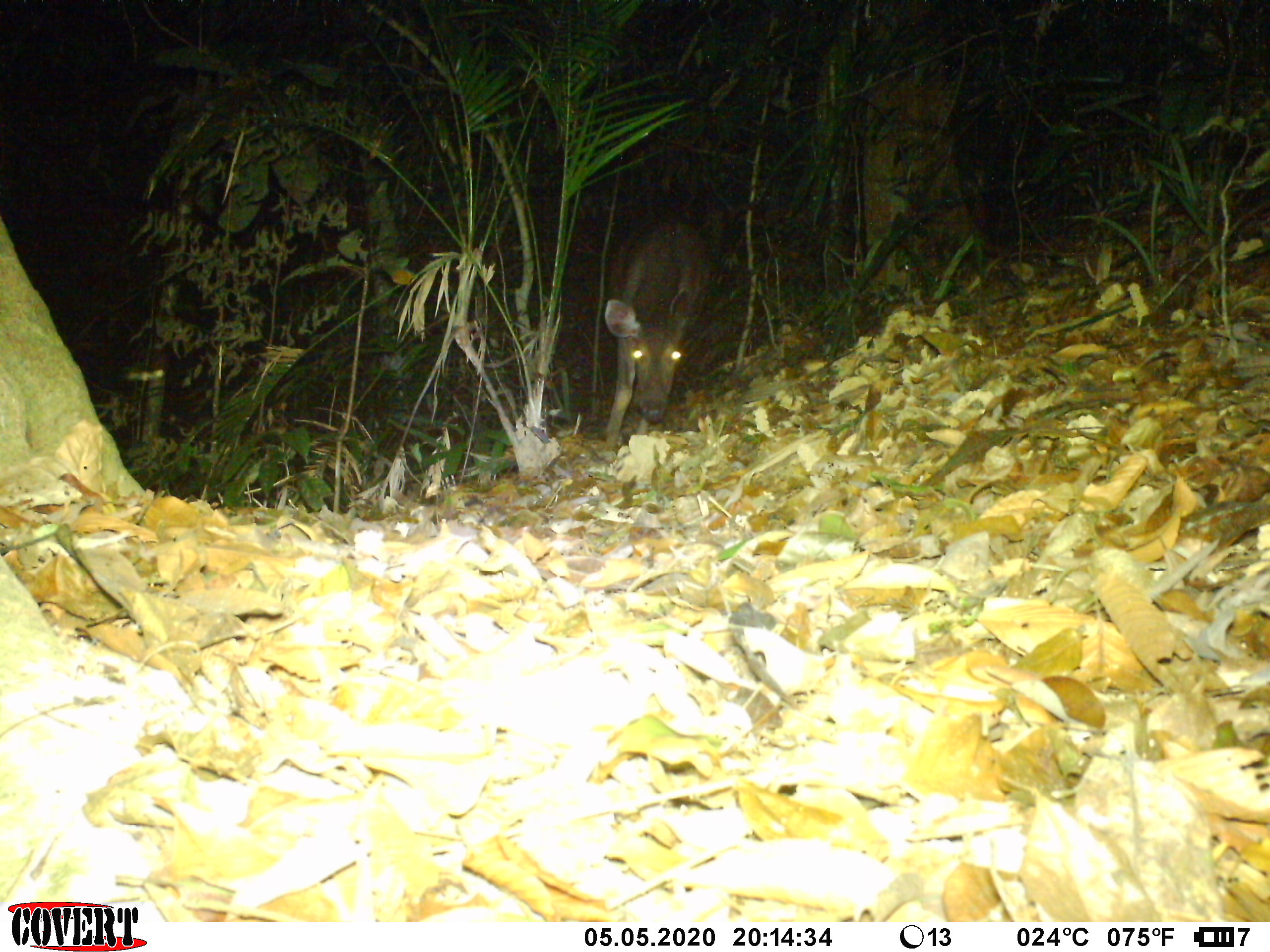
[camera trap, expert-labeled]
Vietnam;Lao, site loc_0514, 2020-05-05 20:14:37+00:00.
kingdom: Animalia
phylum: Chordata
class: Mammalia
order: Artiodactyla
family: Cervidae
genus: Rusa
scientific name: Rusa unicolor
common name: sambar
Sambar (Rusa unicolor). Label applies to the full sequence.